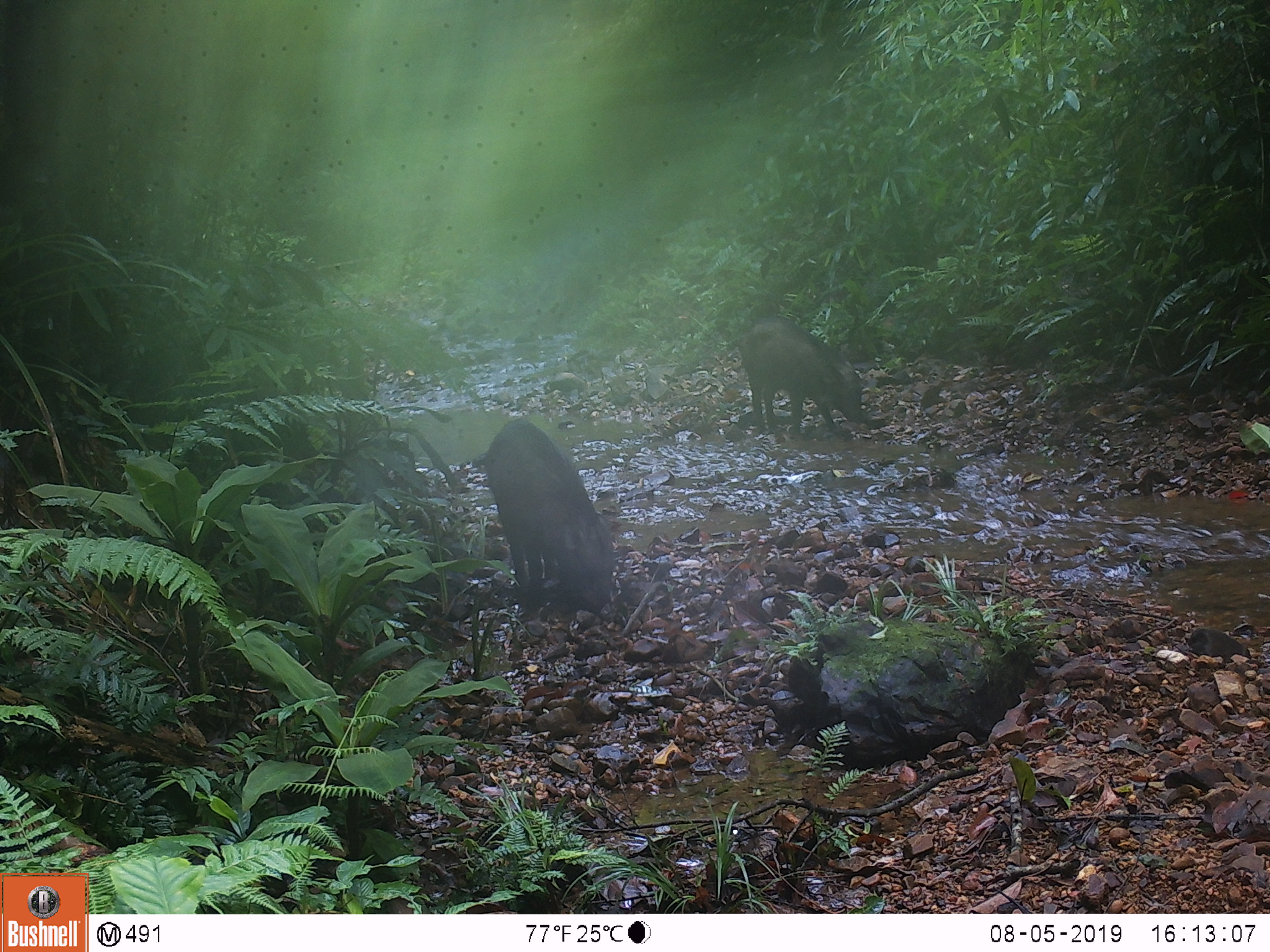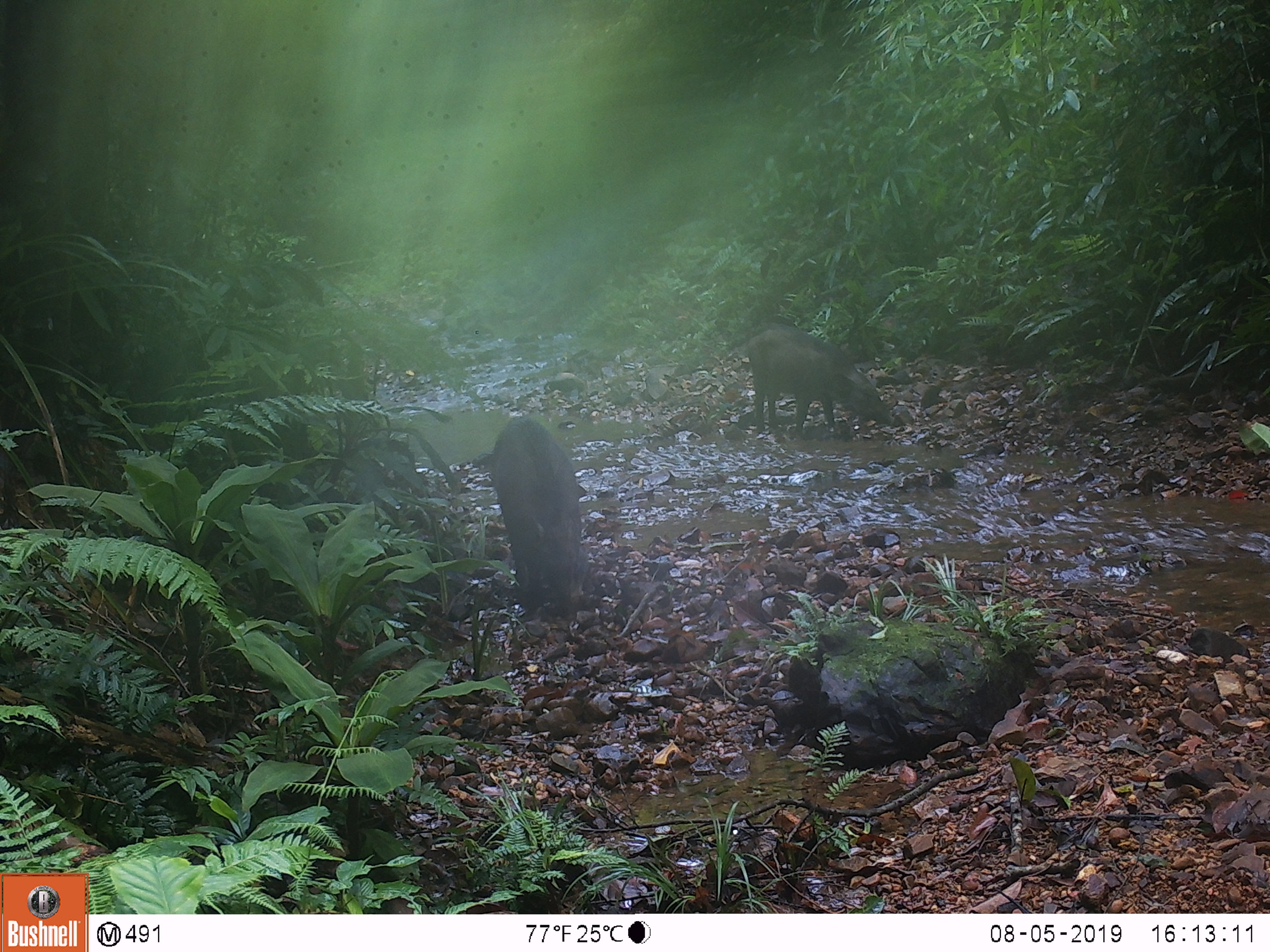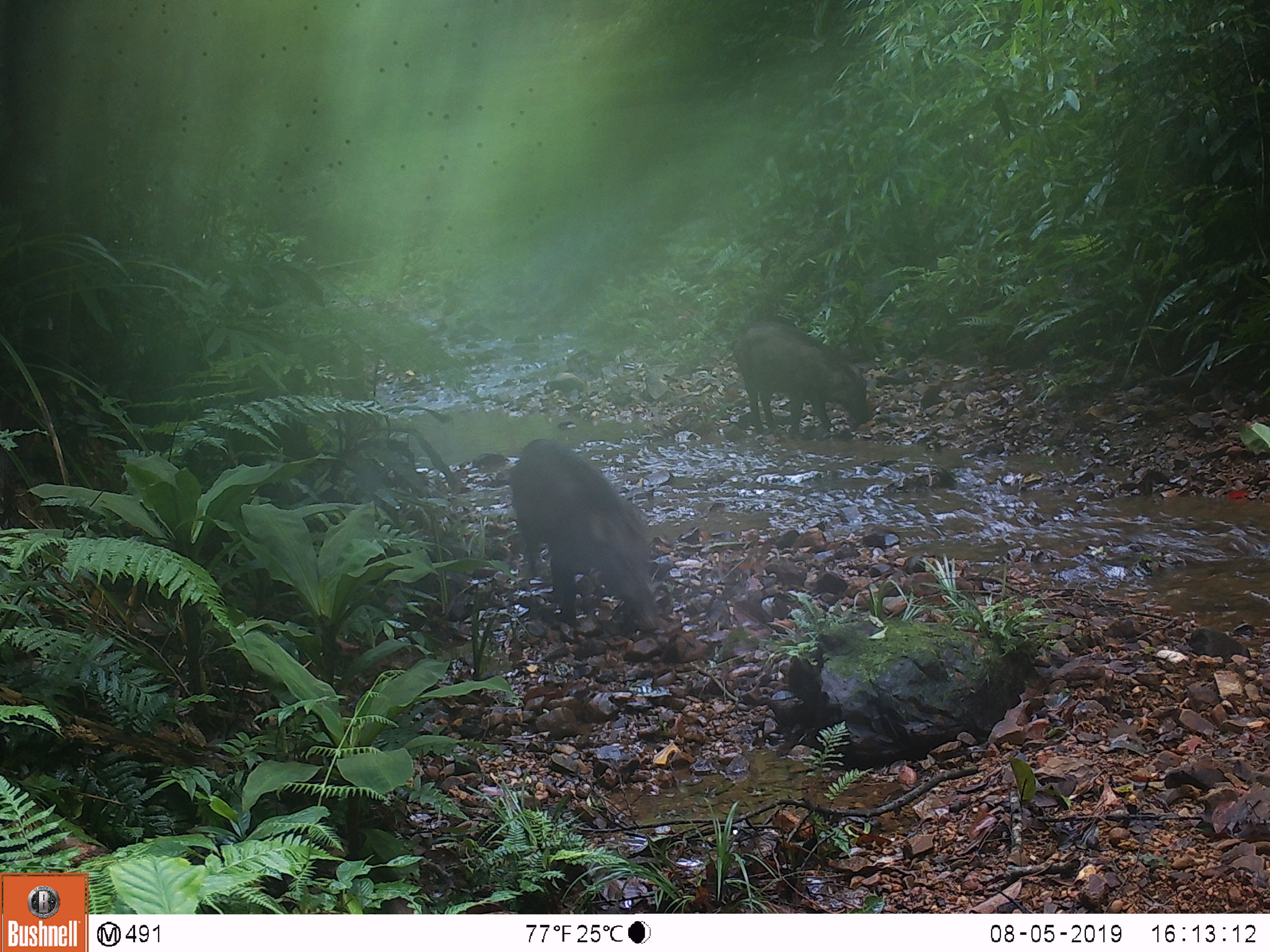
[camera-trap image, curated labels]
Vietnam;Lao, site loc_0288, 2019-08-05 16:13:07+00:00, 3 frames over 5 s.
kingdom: Animalia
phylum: Chordata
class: Mammalia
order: Artiodactyla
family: Suidae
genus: Sus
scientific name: Sus scrofa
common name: eurasian wild pig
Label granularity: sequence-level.